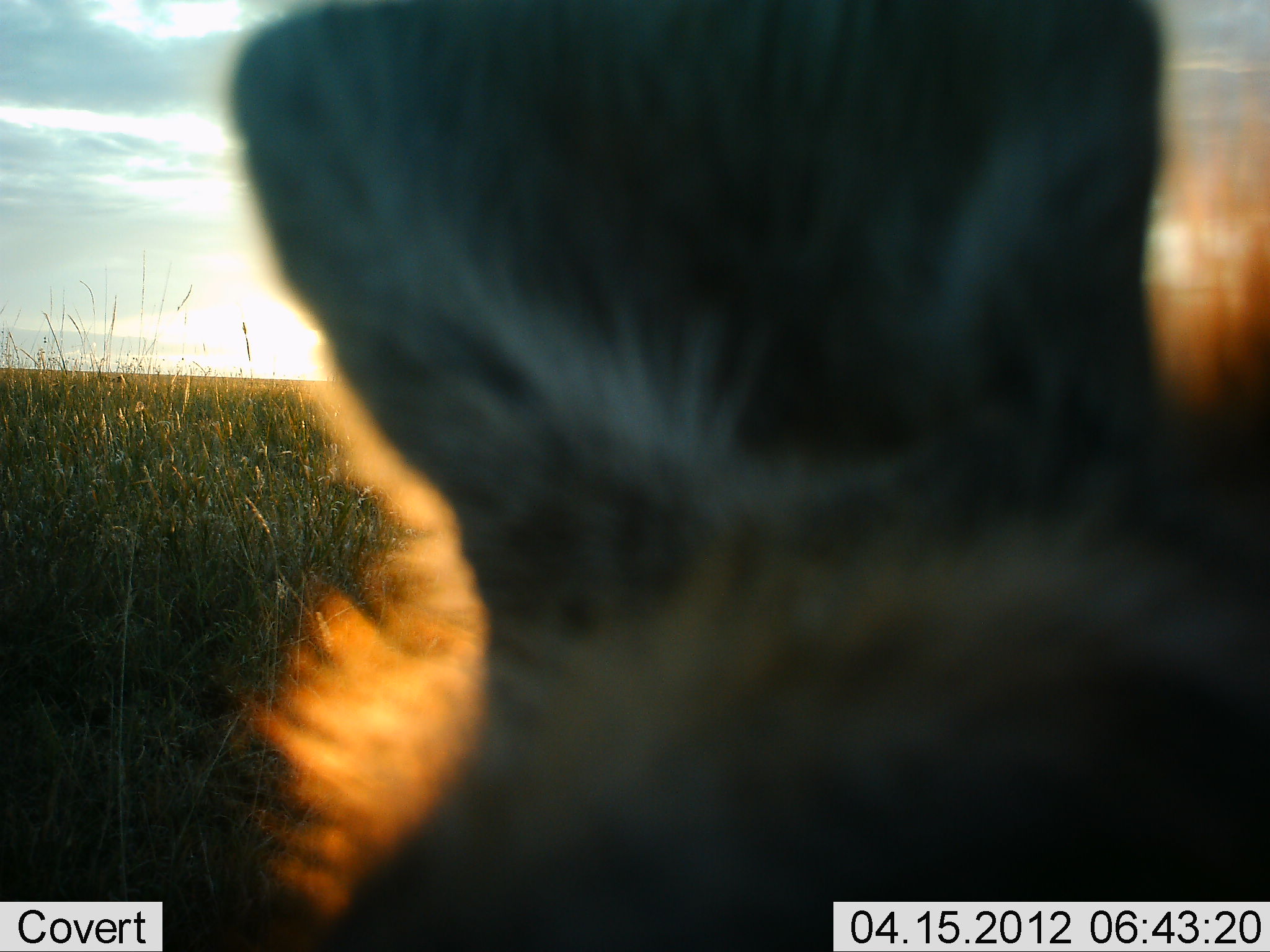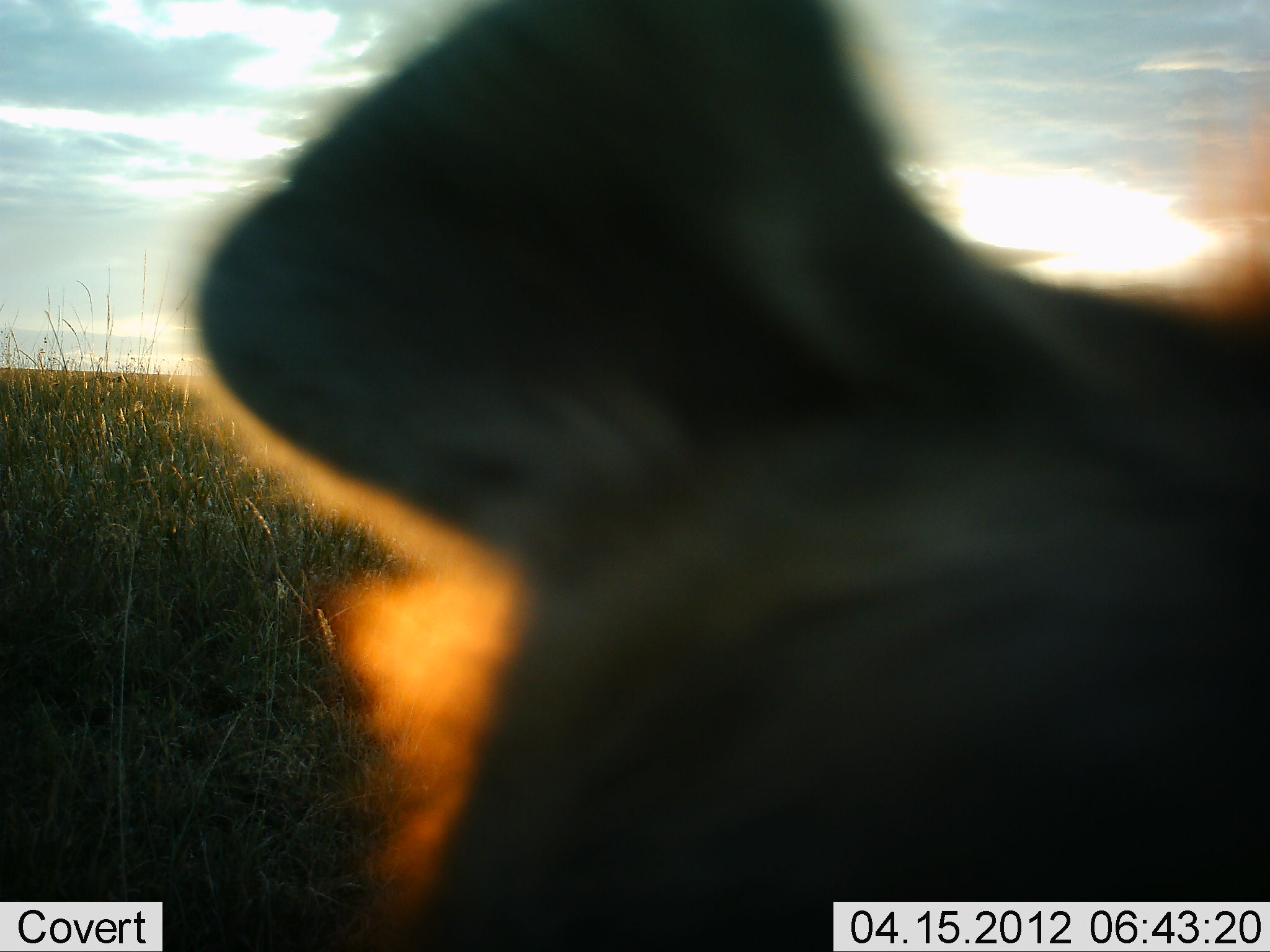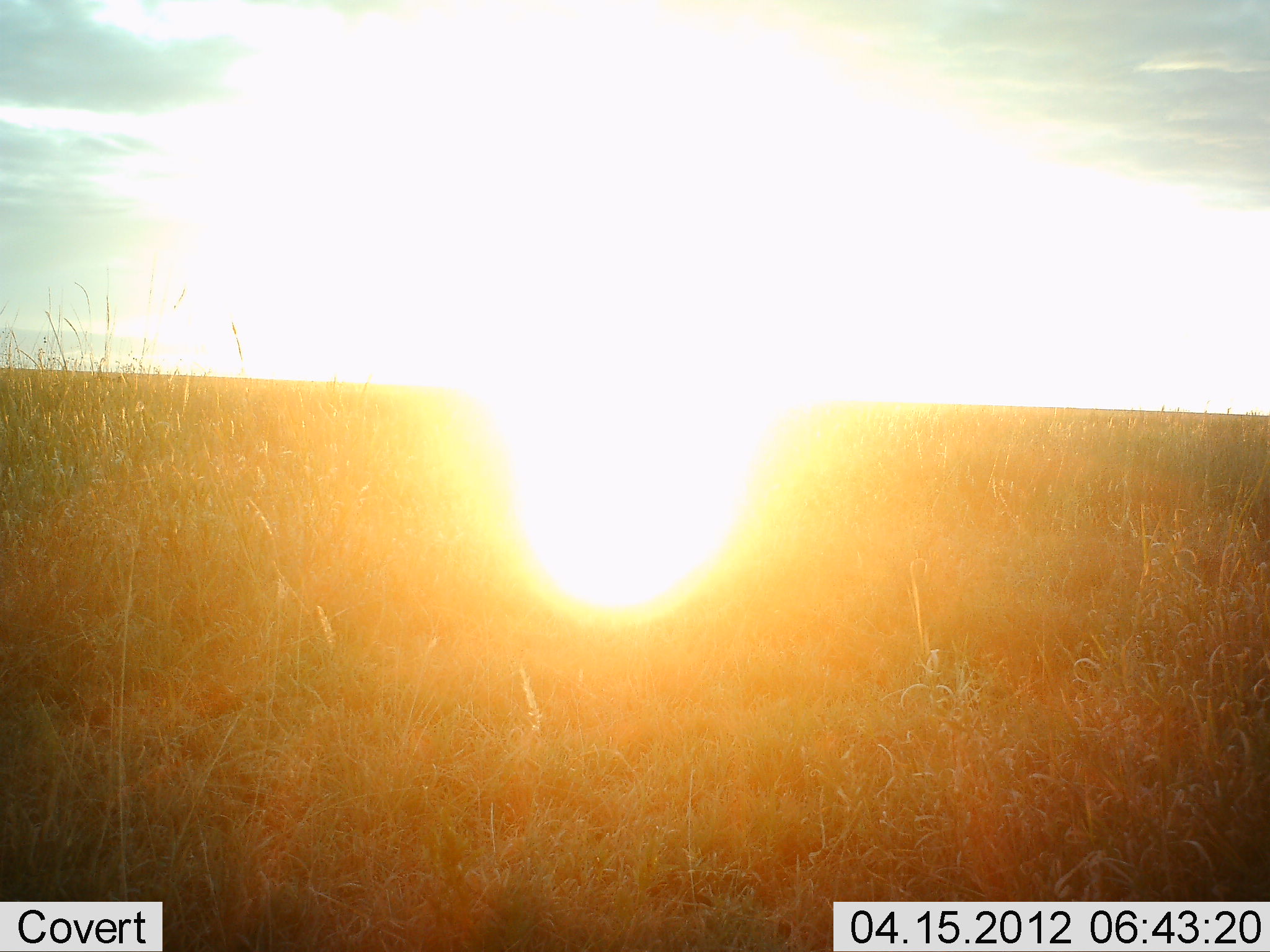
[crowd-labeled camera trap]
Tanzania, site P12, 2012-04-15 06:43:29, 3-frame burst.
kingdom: Animalia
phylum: Chordata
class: Mammalia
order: Carnivora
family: Hyaenidae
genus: Crocuta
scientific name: Crocuta crocuta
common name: spotted hyena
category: hyenaspotted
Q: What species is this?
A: Hyenaspotted (spotted hyena) (Crocuta crocuta).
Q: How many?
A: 1.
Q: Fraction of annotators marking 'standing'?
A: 25%.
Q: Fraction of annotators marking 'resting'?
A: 0%.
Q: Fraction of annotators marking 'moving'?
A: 62%.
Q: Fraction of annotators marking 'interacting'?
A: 12%.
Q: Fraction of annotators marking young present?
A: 0%.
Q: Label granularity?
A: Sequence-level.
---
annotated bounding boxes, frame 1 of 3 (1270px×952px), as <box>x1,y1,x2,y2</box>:
animal: <box>214,0,1270,951</box>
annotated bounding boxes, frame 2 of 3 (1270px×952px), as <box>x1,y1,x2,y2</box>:
animal: <box>189,0,1270,952</box>